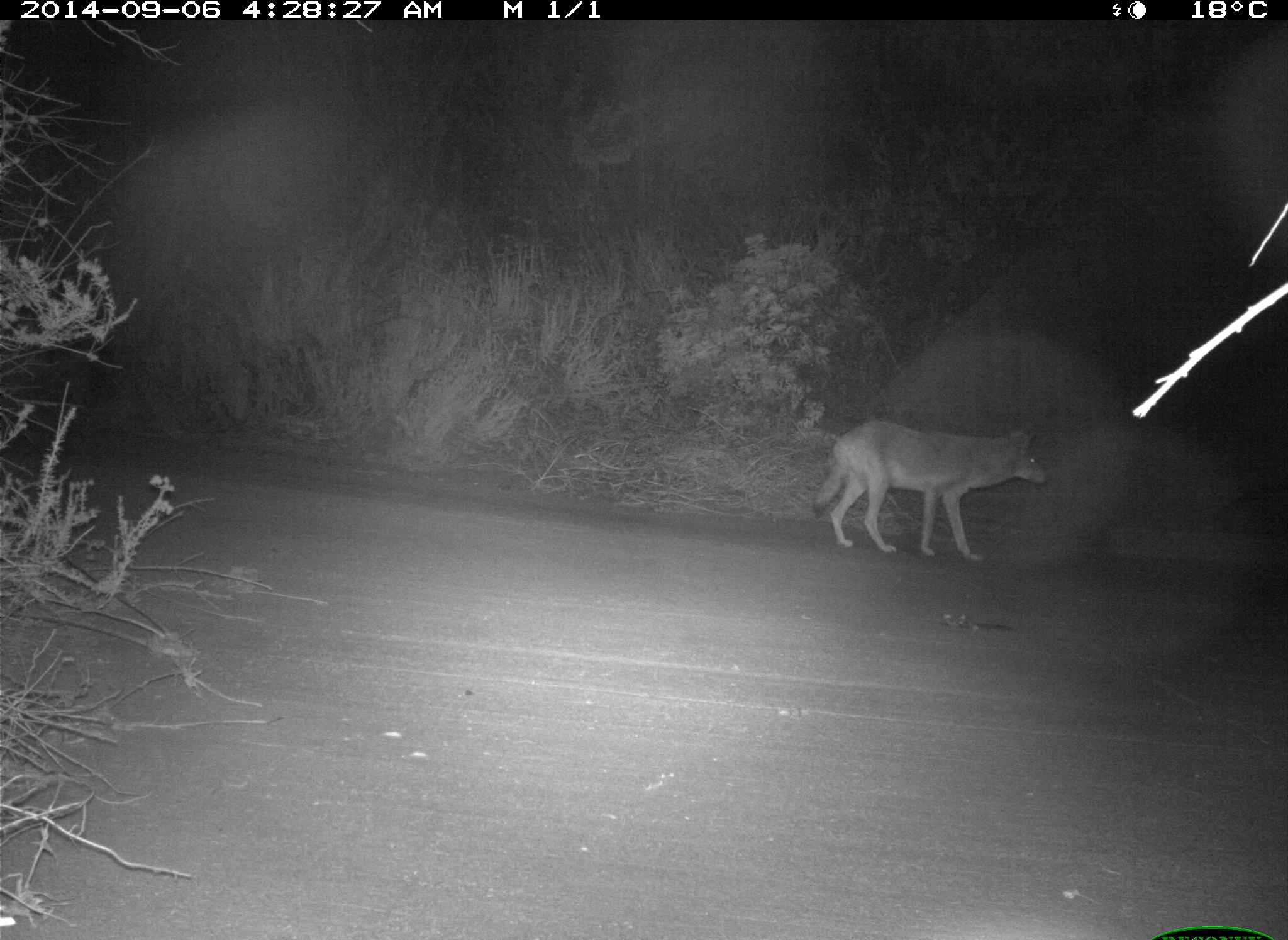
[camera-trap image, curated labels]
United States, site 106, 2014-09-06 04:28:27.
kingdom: Animalia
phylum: Chordata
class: Mammalia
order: Carnivora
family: Canidae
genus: Canis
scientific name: Canis latrans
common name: coyote